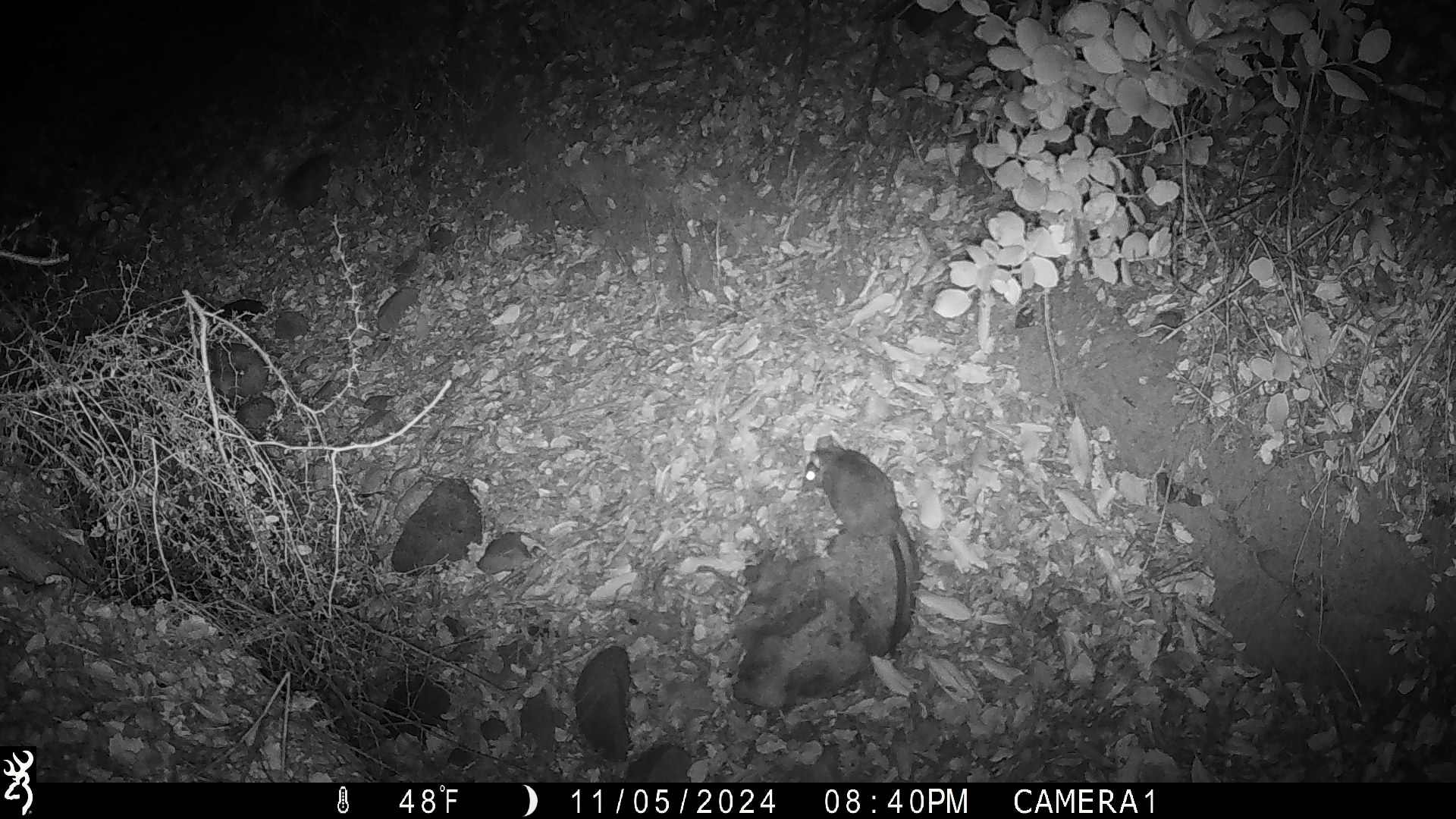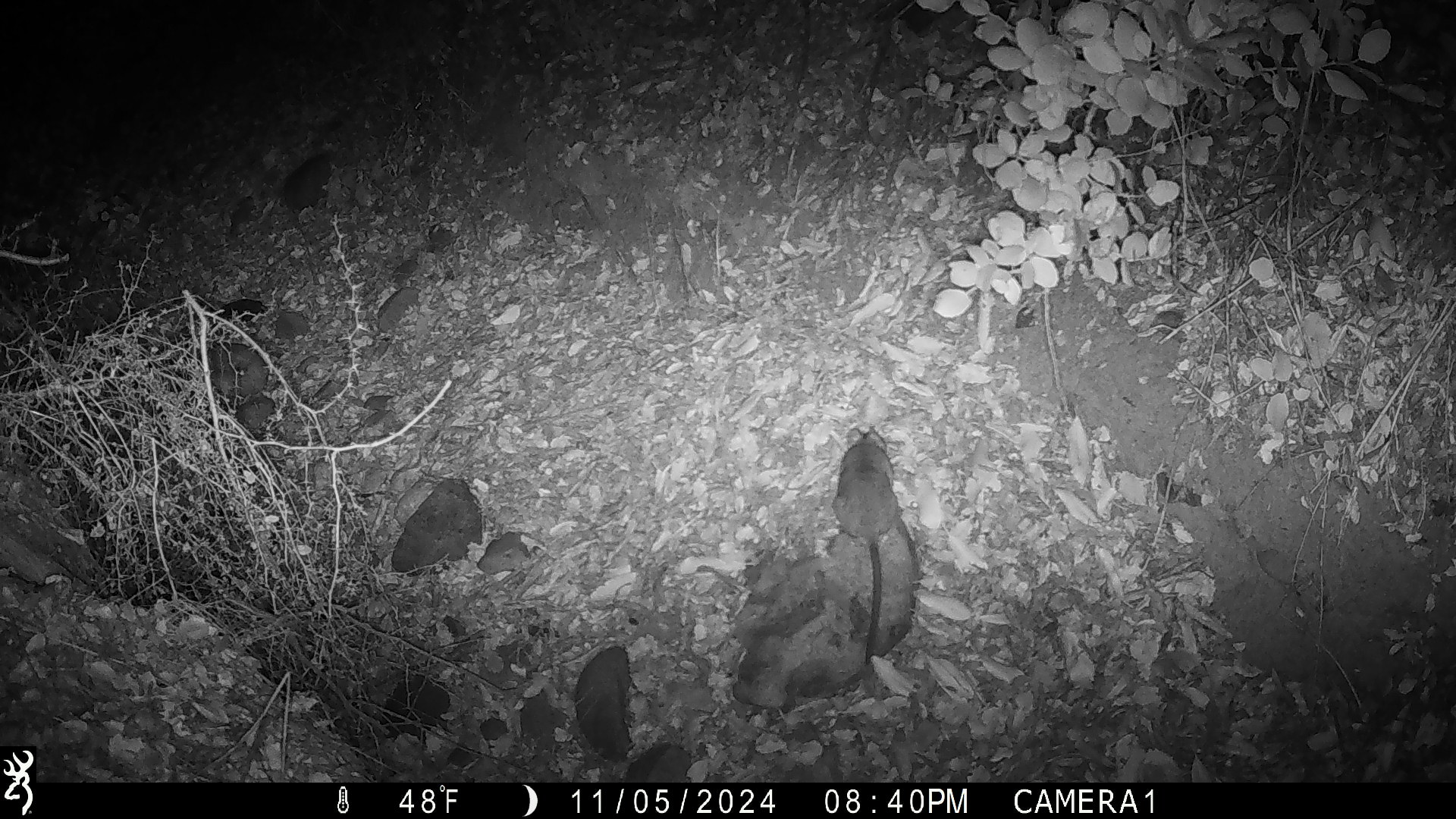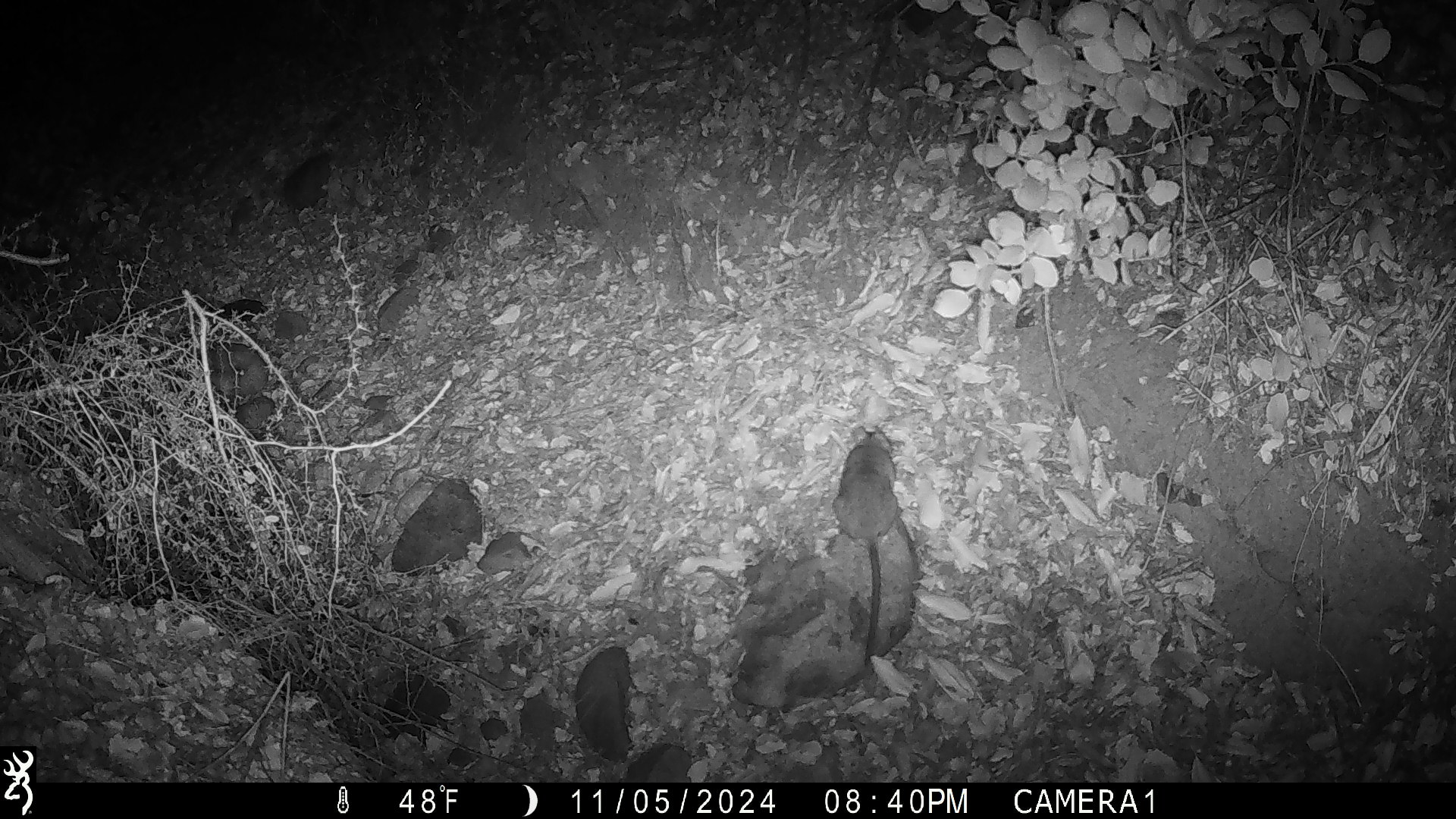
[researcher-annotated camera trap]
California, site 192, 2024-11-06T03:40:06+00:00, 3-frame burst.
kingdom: Animalia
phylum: Chordata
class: Mammalia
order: Rodentia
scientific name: Rodentia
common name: mouse or rat